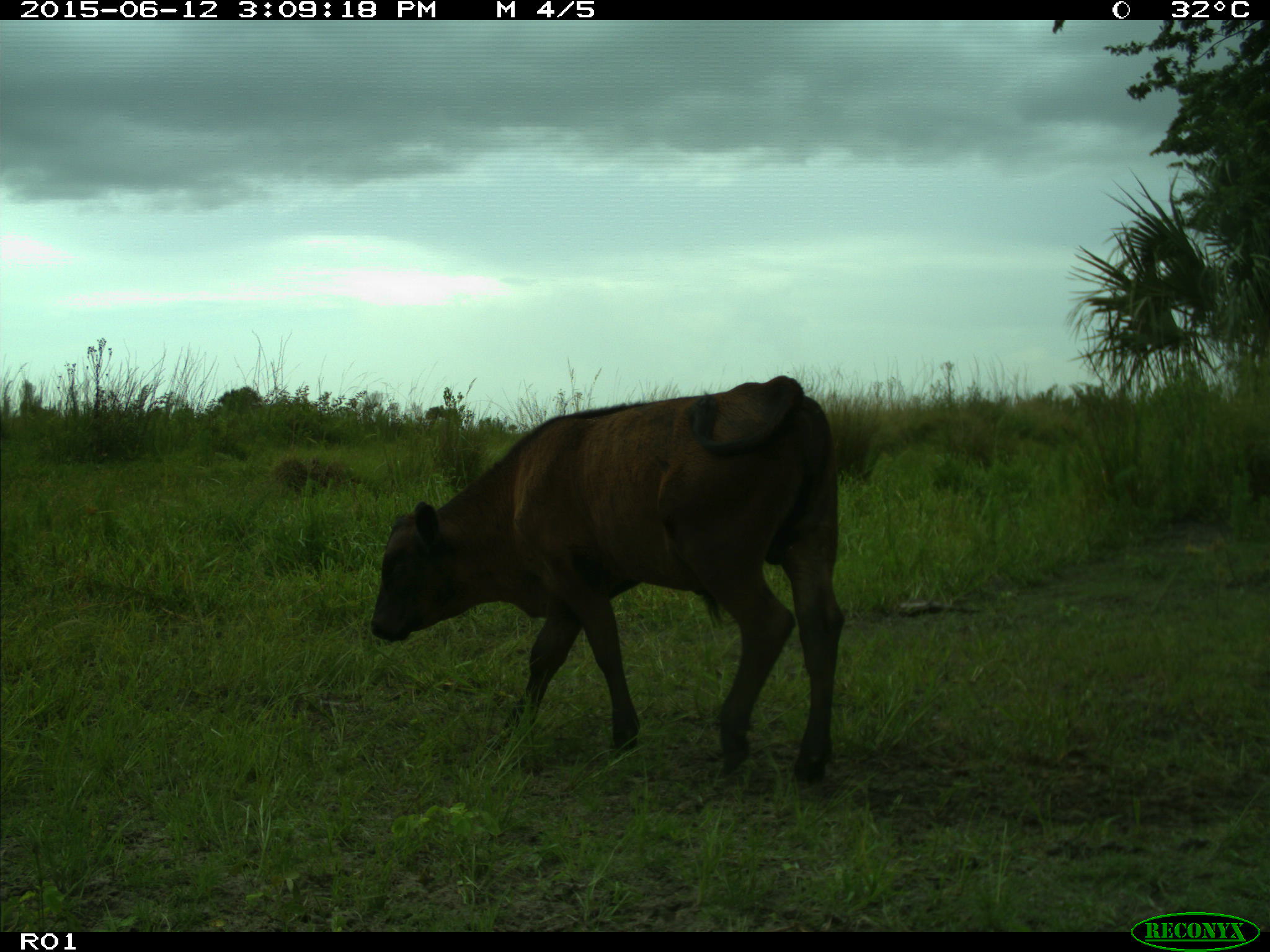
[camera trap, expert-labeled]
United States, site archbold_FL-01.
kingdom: Animalia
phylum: Chordata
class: Mammalia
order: Artiodactyla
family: Bovidae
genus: Bos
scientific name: Bos taurus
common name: domestic cow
Bos taurus (domestic cow).